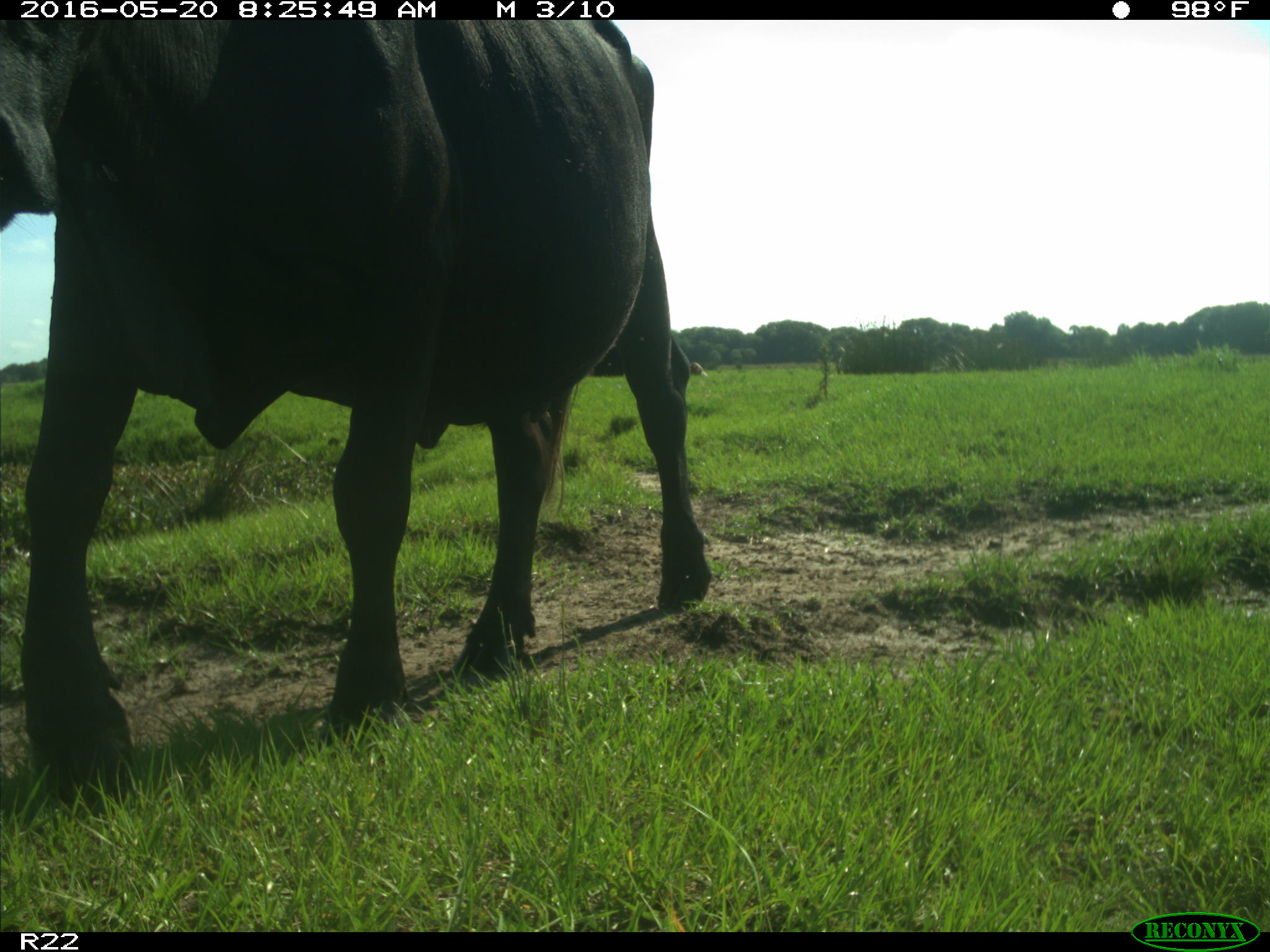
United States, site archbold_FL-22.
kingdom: Animalia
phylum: Chordata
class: Mammalia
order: Artiodactyla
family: Bovidae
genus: Bos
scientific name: Bos taurus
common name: domestic cow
Bos taurus (domestic cow).